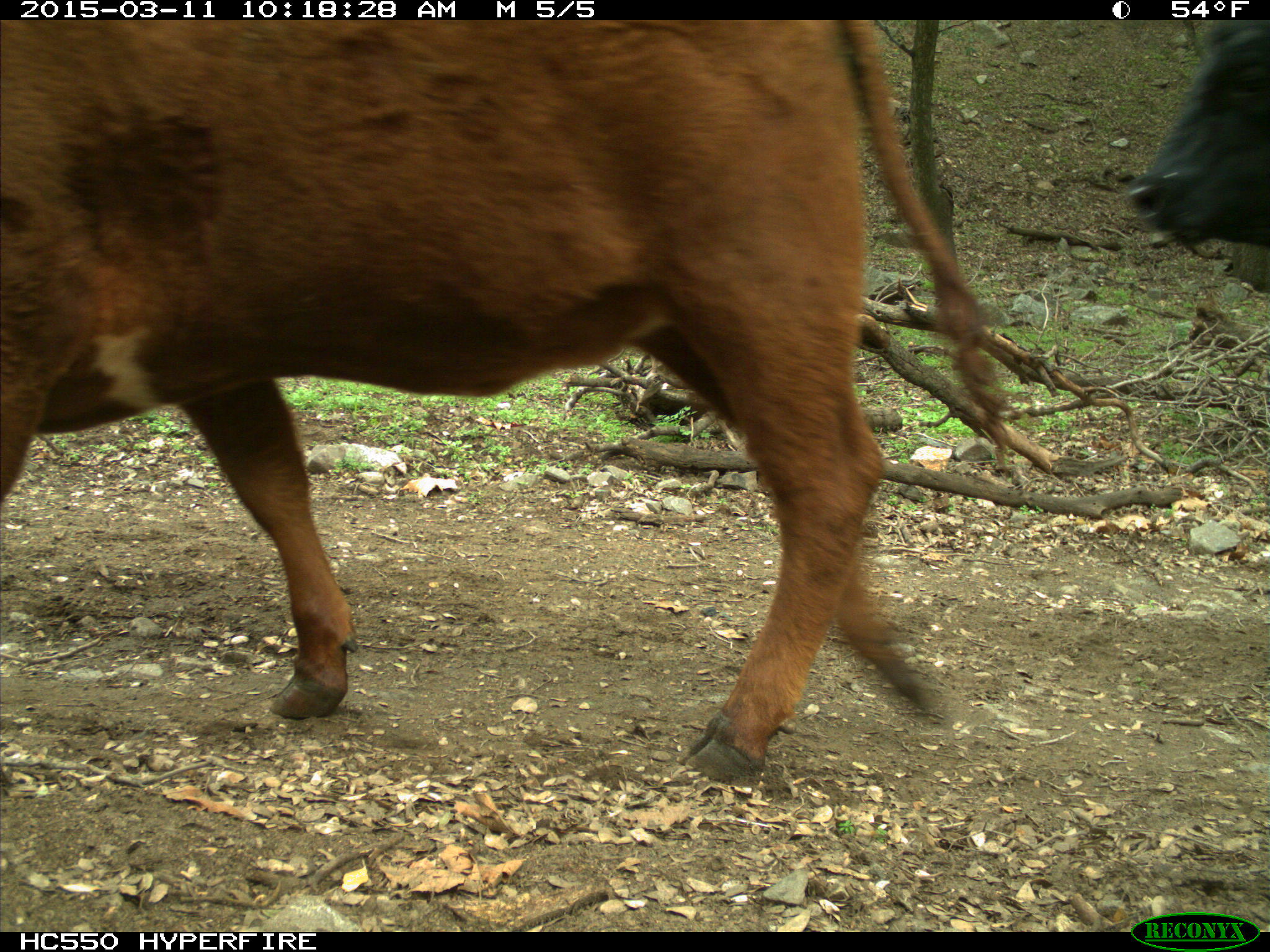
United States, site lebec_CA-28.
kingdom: Animalia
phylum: Chordata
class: Mammalia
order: Artiodactyla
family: Bovidae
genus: Bos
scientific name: Bos taurus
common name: domestic cow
Bos taurus (domestic cow).